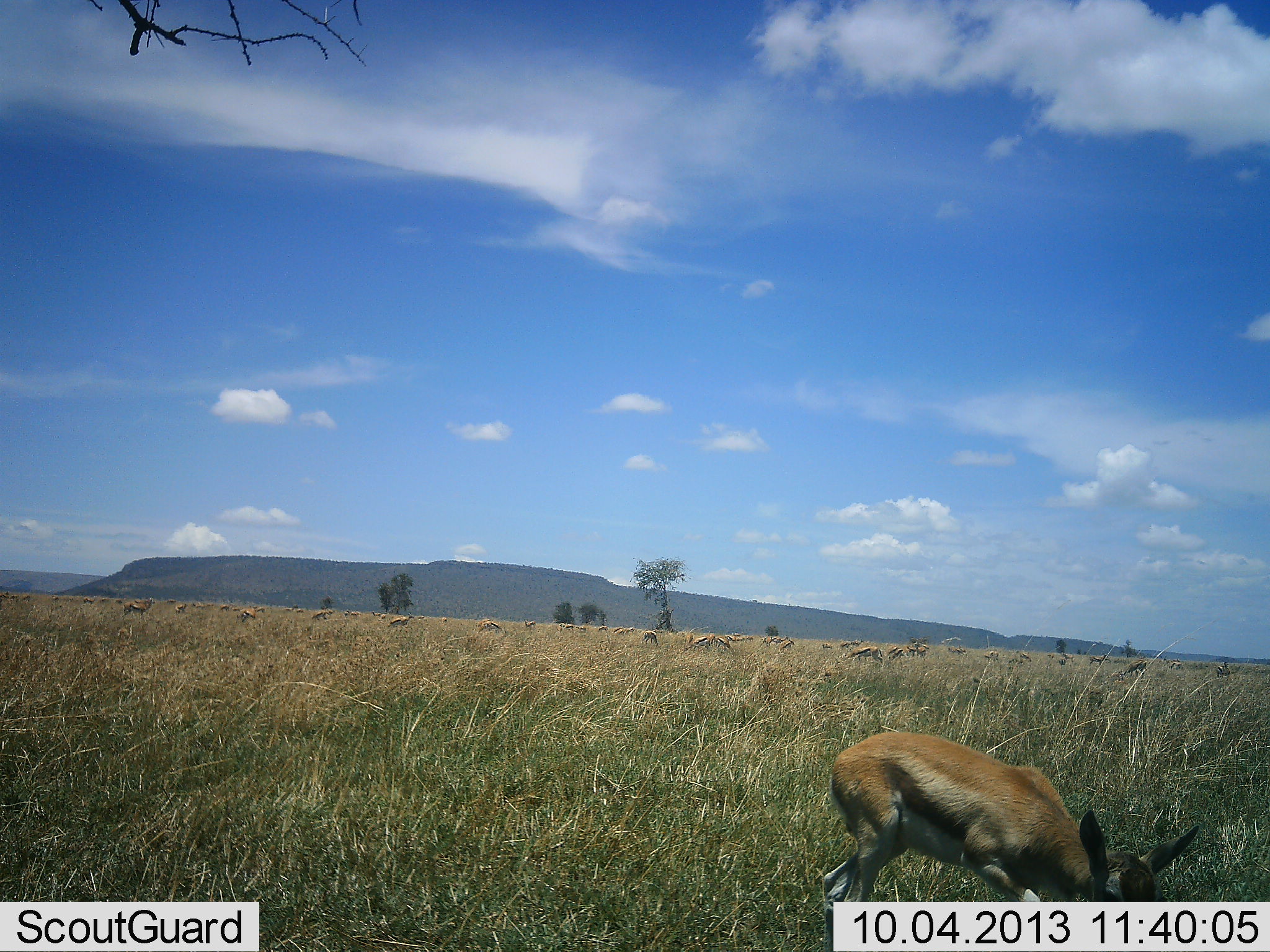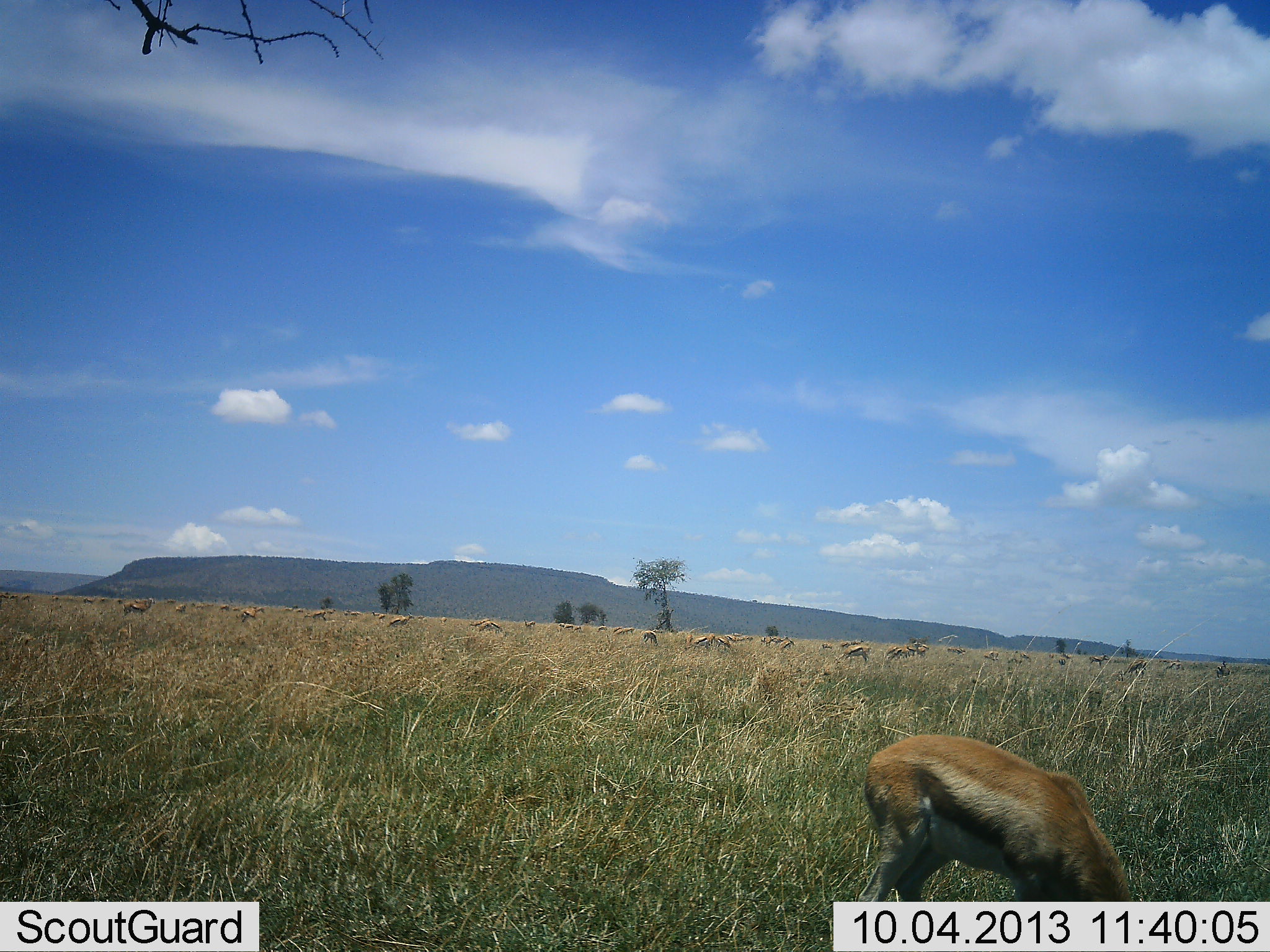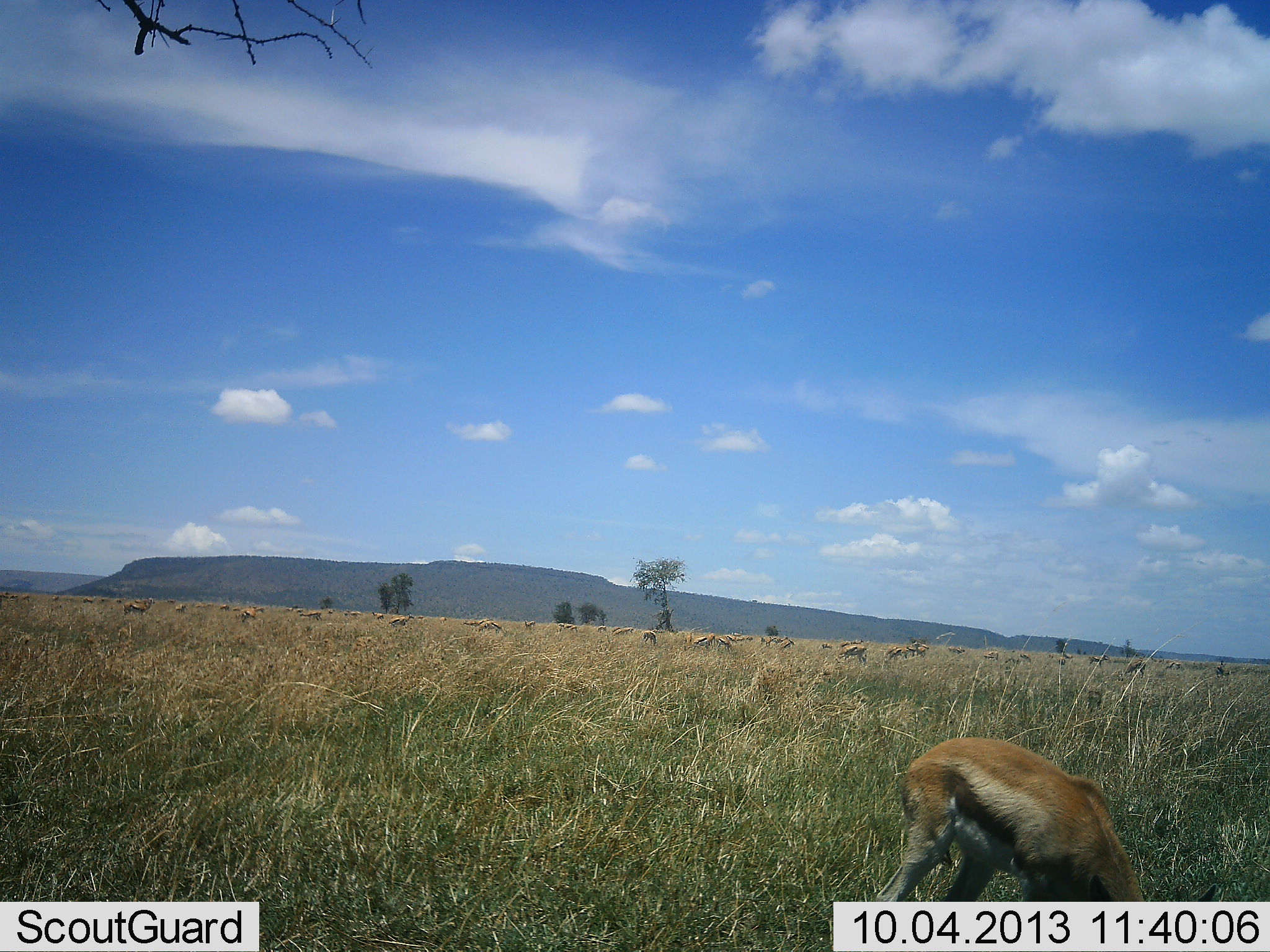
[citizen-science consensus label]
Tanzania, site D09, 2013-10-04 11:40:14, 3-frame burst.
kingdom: Animalia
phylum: Chordata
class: Mammalia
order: Artiodactyla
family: Bovidae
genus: Eudorcas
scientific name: Eudorcas thomsonii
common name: thomson's gazelle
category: gazellethomsons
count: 11-50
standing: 40%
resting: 10%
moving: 30%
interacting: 0%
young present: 0%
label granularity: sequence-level